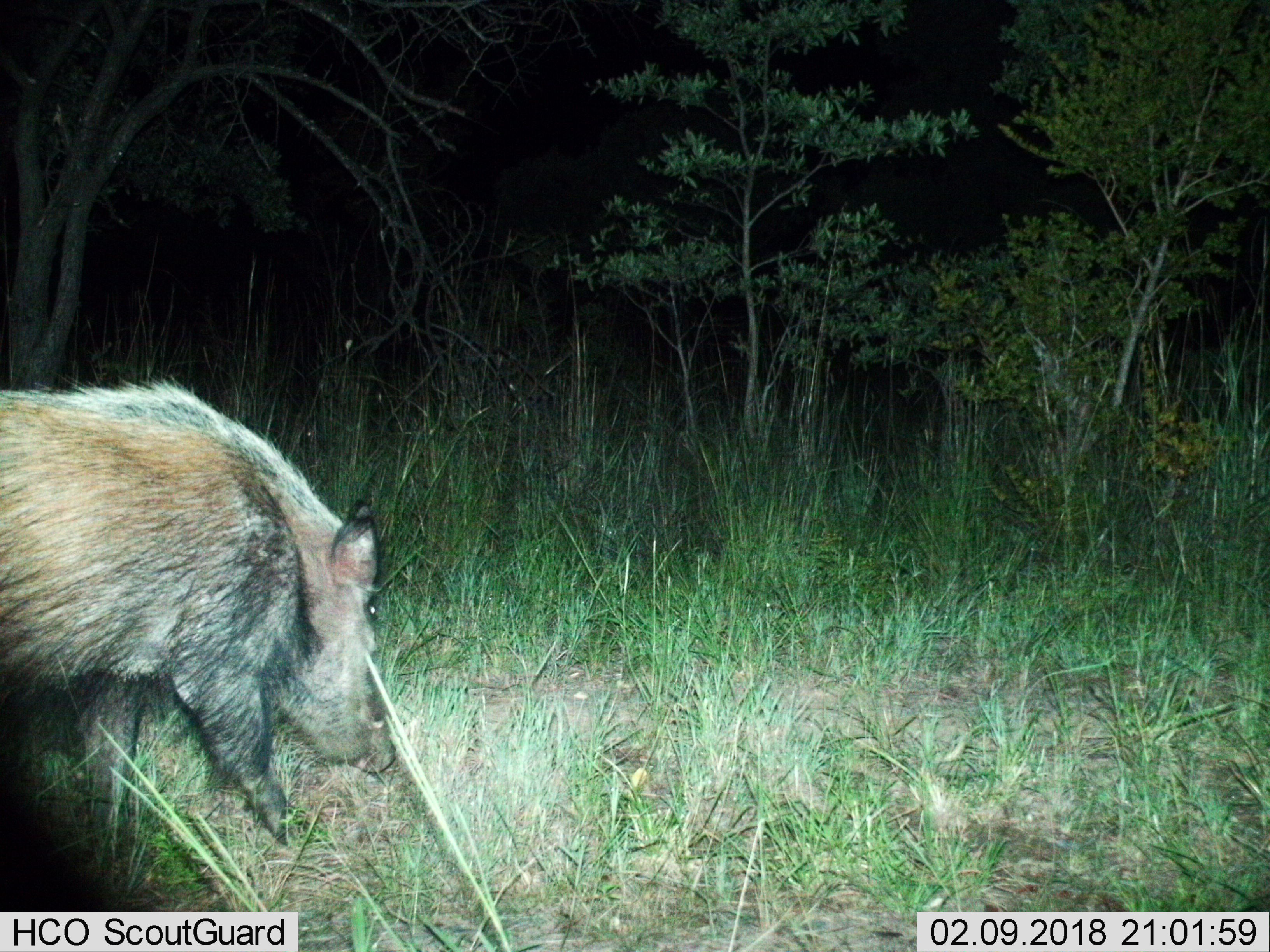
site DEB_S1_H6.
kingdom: Animalia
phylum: Chordata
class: Mammalia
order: Artiodactyla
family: Suidae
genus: Potamochoerus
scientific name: Potamochoerus larvatus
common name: bushpig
Bushpig (Potamochoerus larvatus), count 1. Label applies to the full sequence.